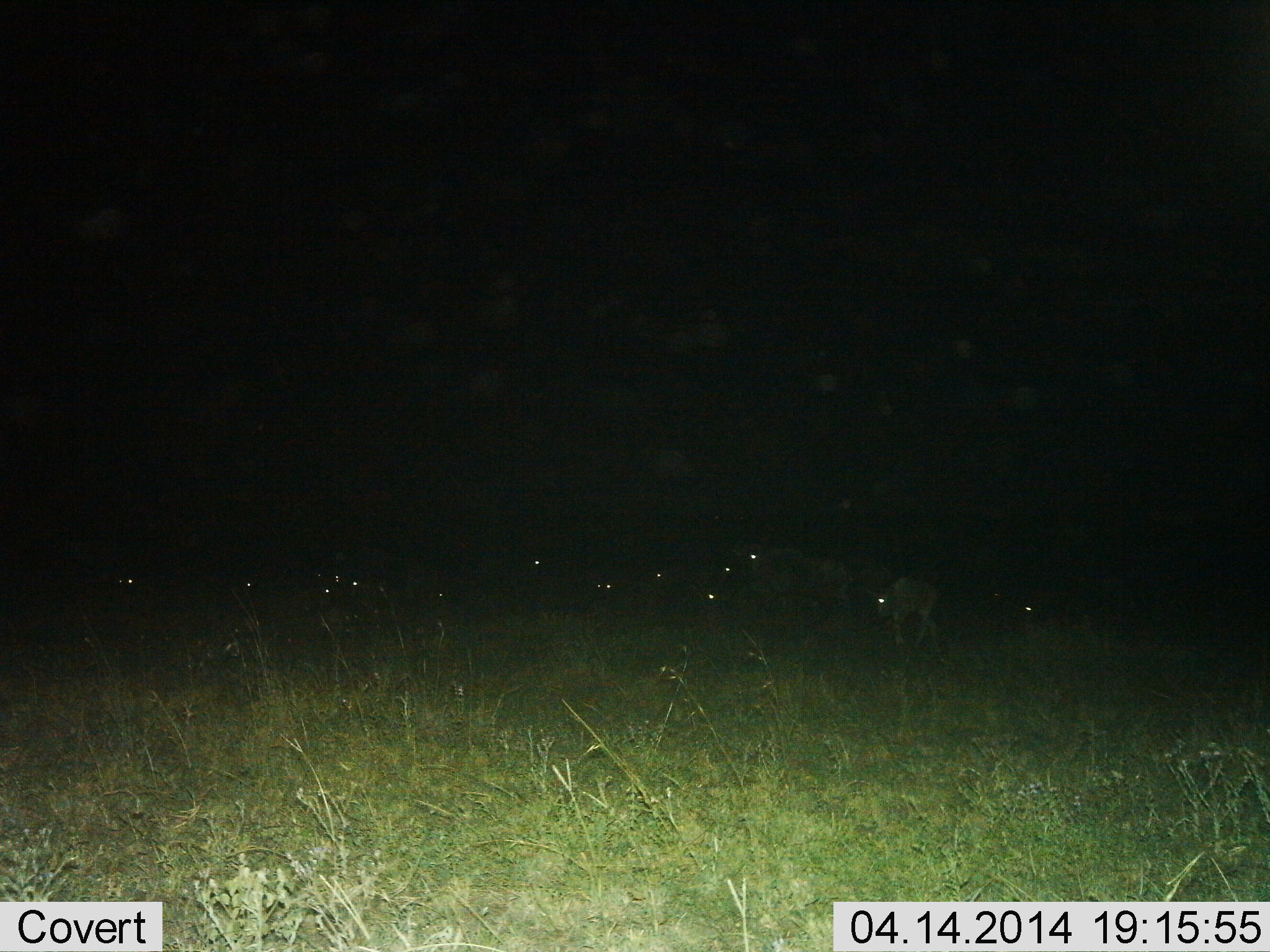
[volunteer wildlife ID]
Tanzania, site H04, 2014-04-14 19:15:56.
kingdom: Animalia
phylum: Chordata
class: Mammalia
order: Artiodactyla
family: Bovidae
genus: Connochaetes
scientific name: Connochaetes taurinus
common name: blue wildebeest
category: wildebeest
Wildebeest (blue wildebeest) (Connochaetes taurinus), count 11-50. Behavior (volunteer vote fractions): standing 50%, resting 10%, moving 60%, interacting 0%. Young present (vote fraction): 40%. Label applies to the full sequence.